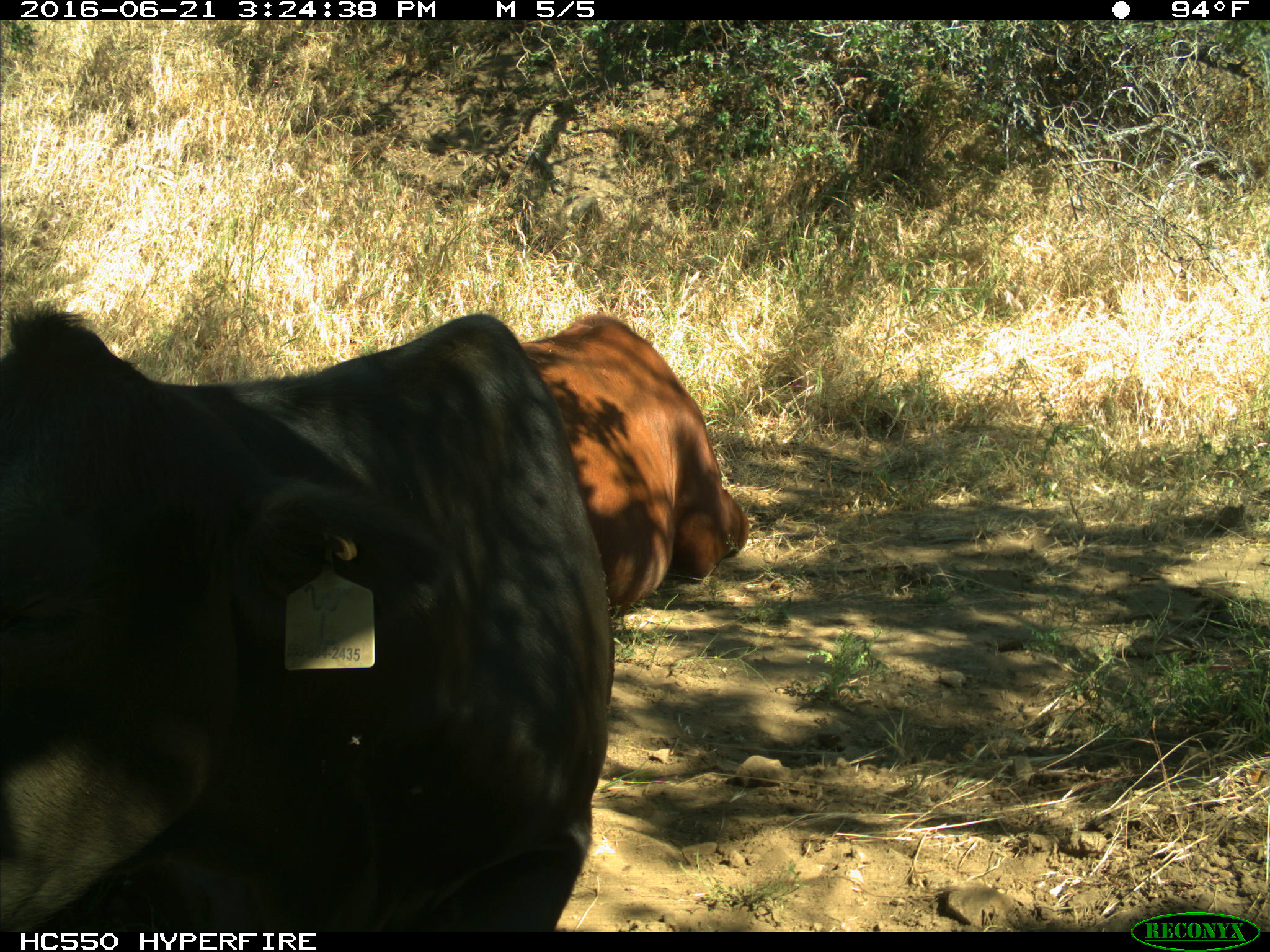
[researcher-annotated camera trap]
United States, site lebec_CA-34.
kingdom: Animalia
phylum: Chordata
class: Mammalia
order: Artiodactyla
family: Bovidae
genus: Bos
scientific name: Bos taurus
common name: domestic cow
Bos taurus (domestic cow).